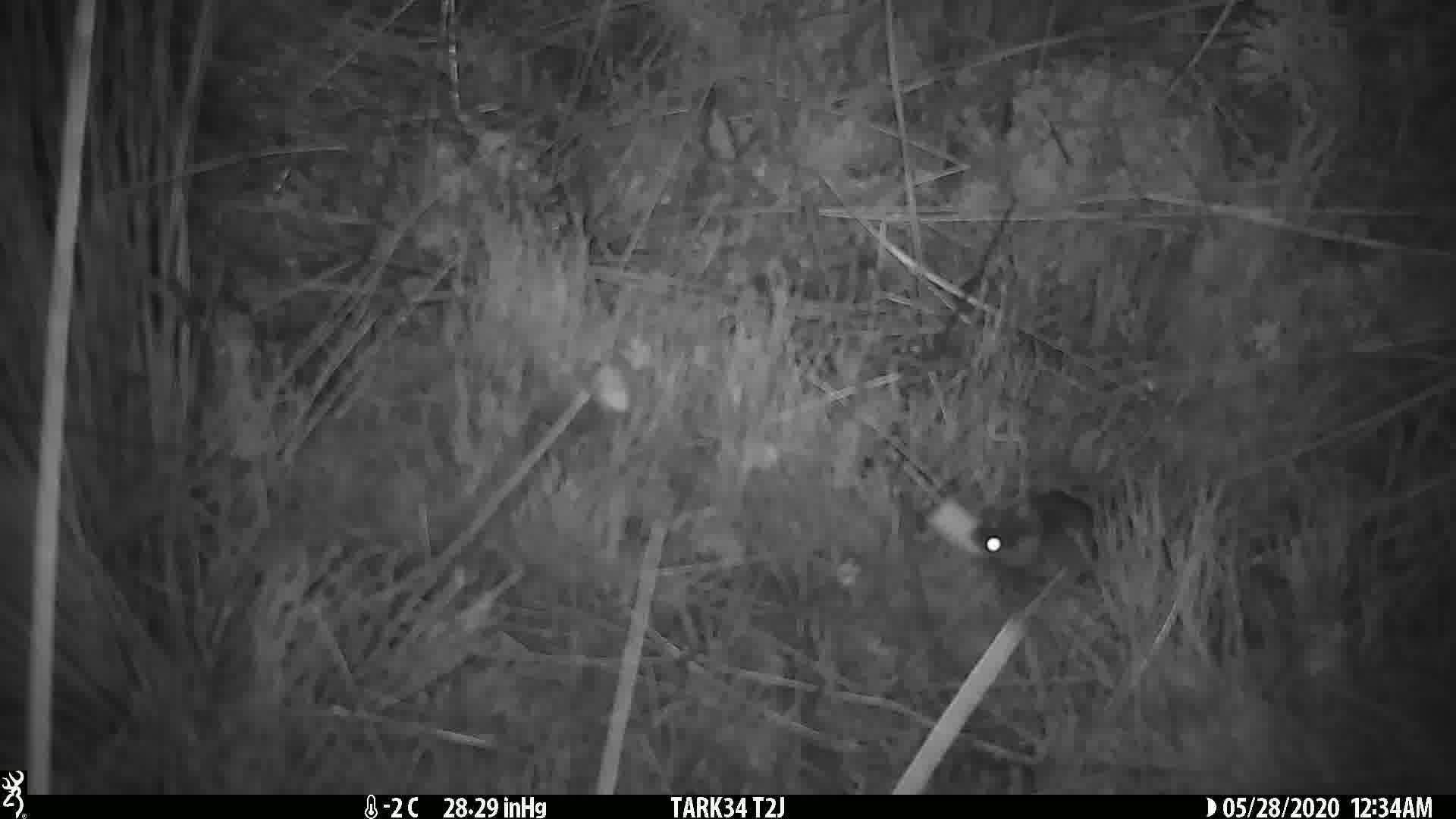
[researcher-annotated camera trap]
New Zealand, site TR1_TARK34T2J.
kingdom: Animalia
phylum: Chordata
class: Mammalia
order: Rodentia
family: Muridae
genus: Mus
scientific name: Mus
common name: mouse